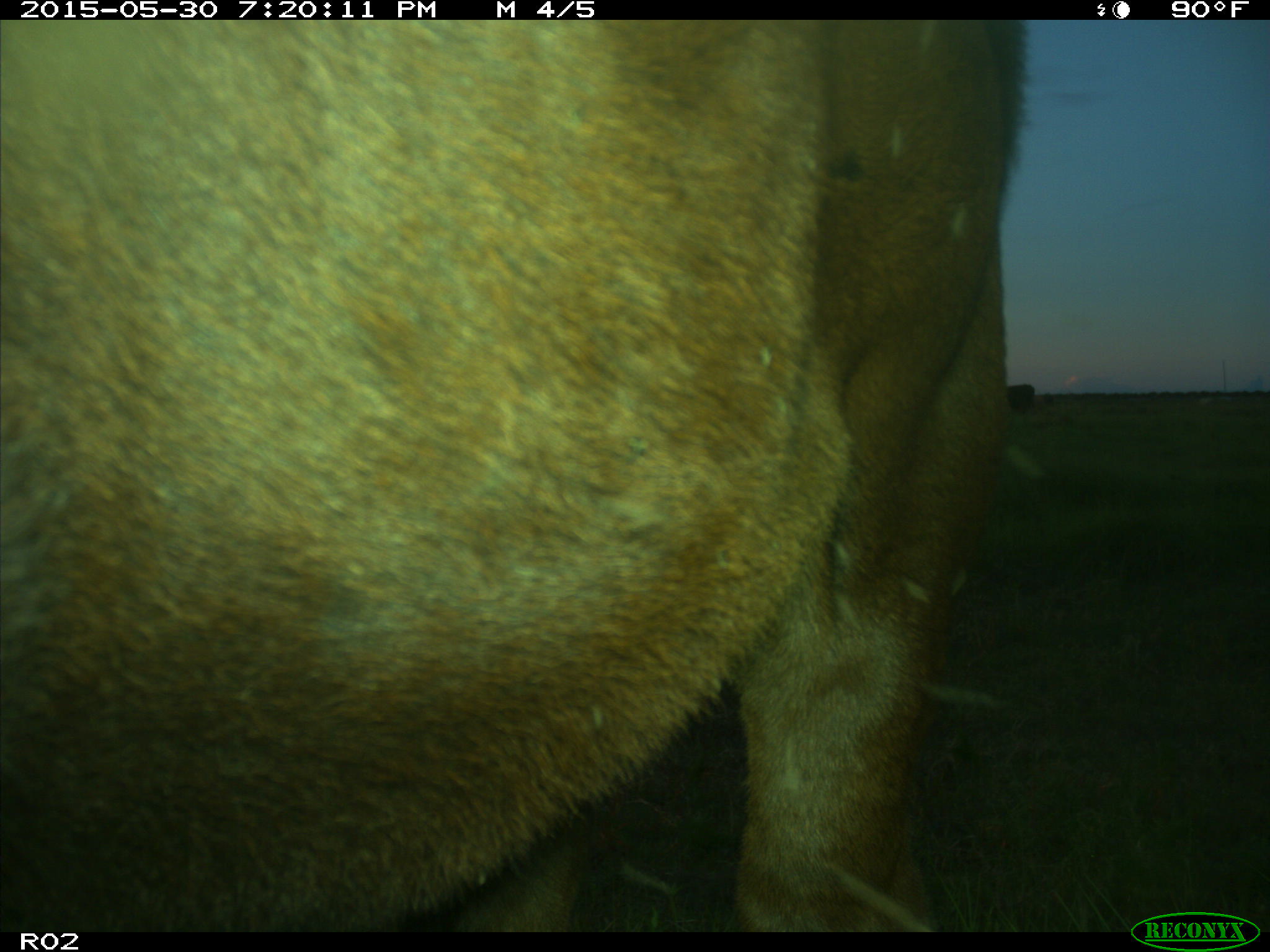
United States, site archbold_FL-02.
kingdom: Animalia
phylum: Chordata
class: Mammalia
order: Artiodactyla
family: Bovidae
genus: Bos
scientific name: Bos taurus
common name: domestic cow